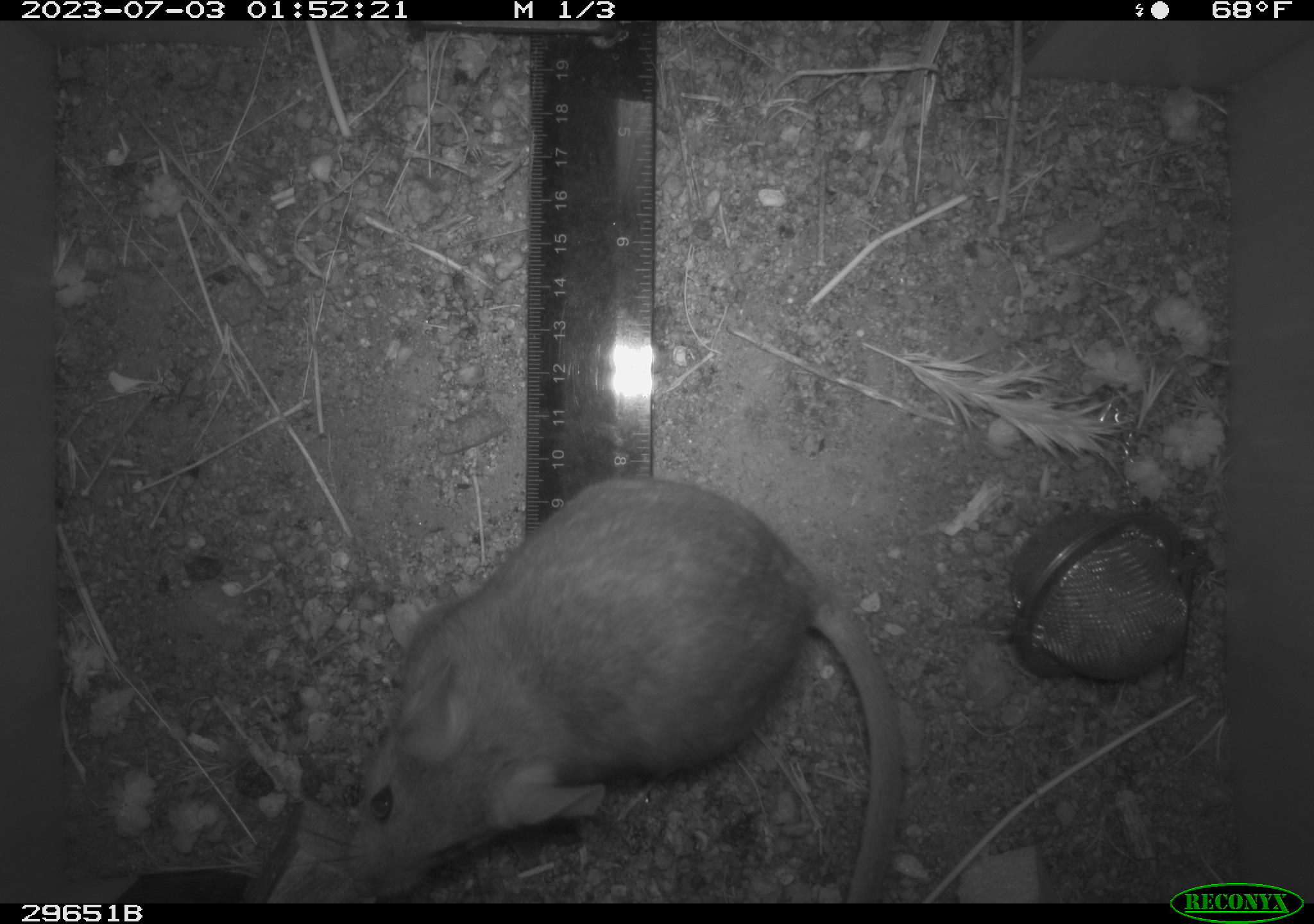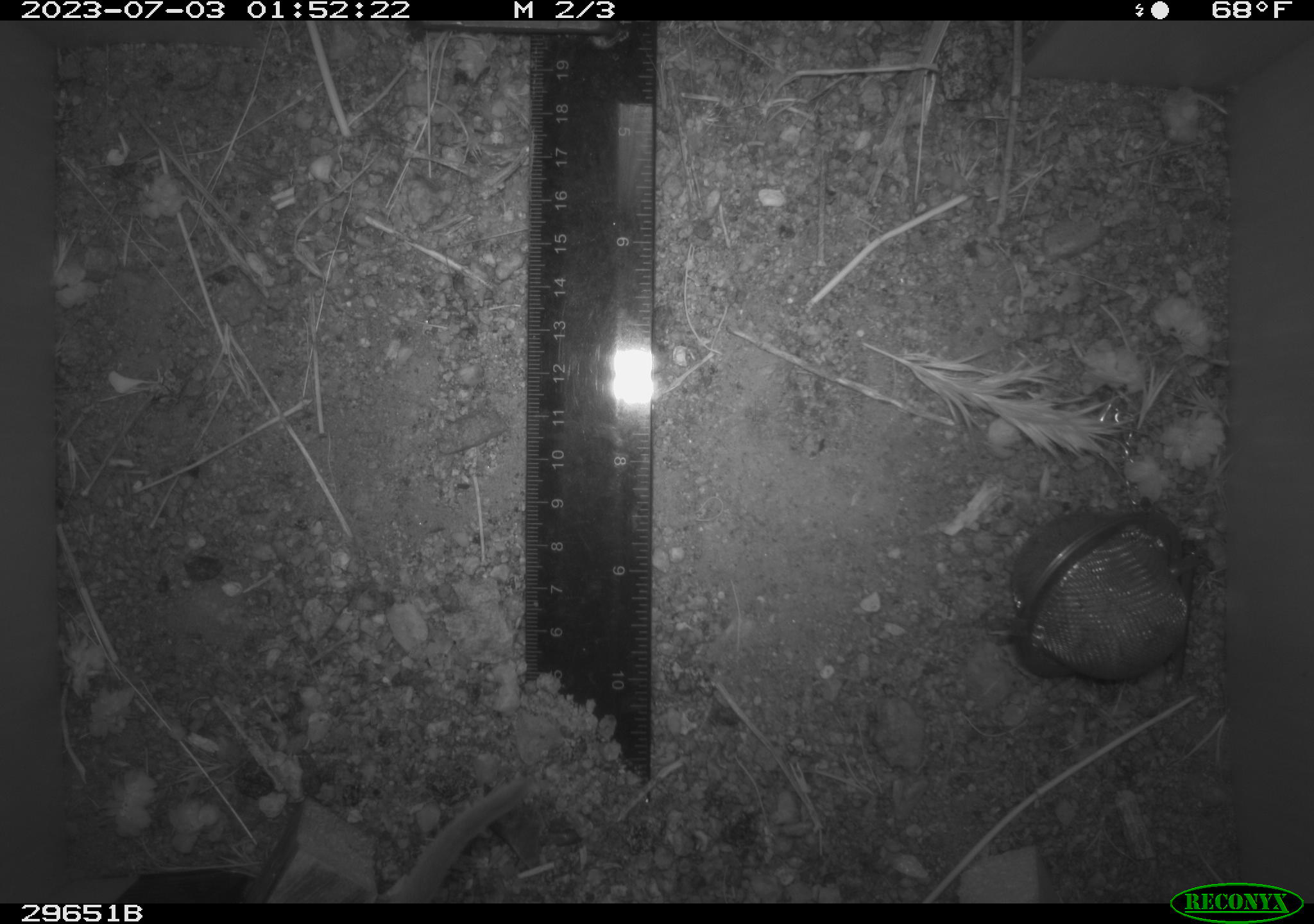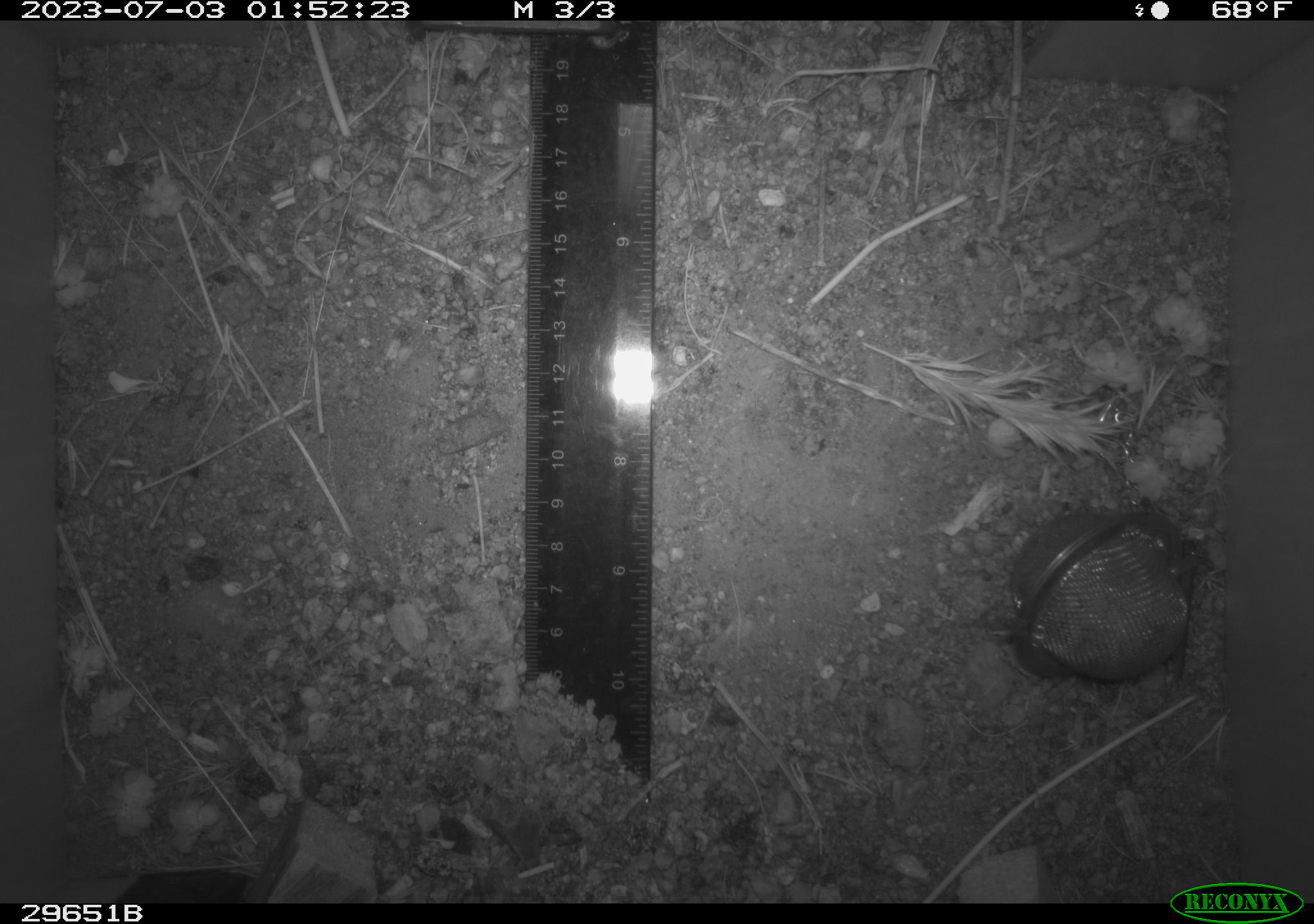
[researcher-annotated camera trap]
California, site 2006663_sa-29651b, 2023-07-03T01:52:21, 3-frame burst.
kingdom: Animalia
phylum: Chordata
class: Mammalia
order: Rodentia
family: Cricetidae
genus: Neotoma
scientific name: Neotoma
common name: pack rat or woodrat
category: neotoma species